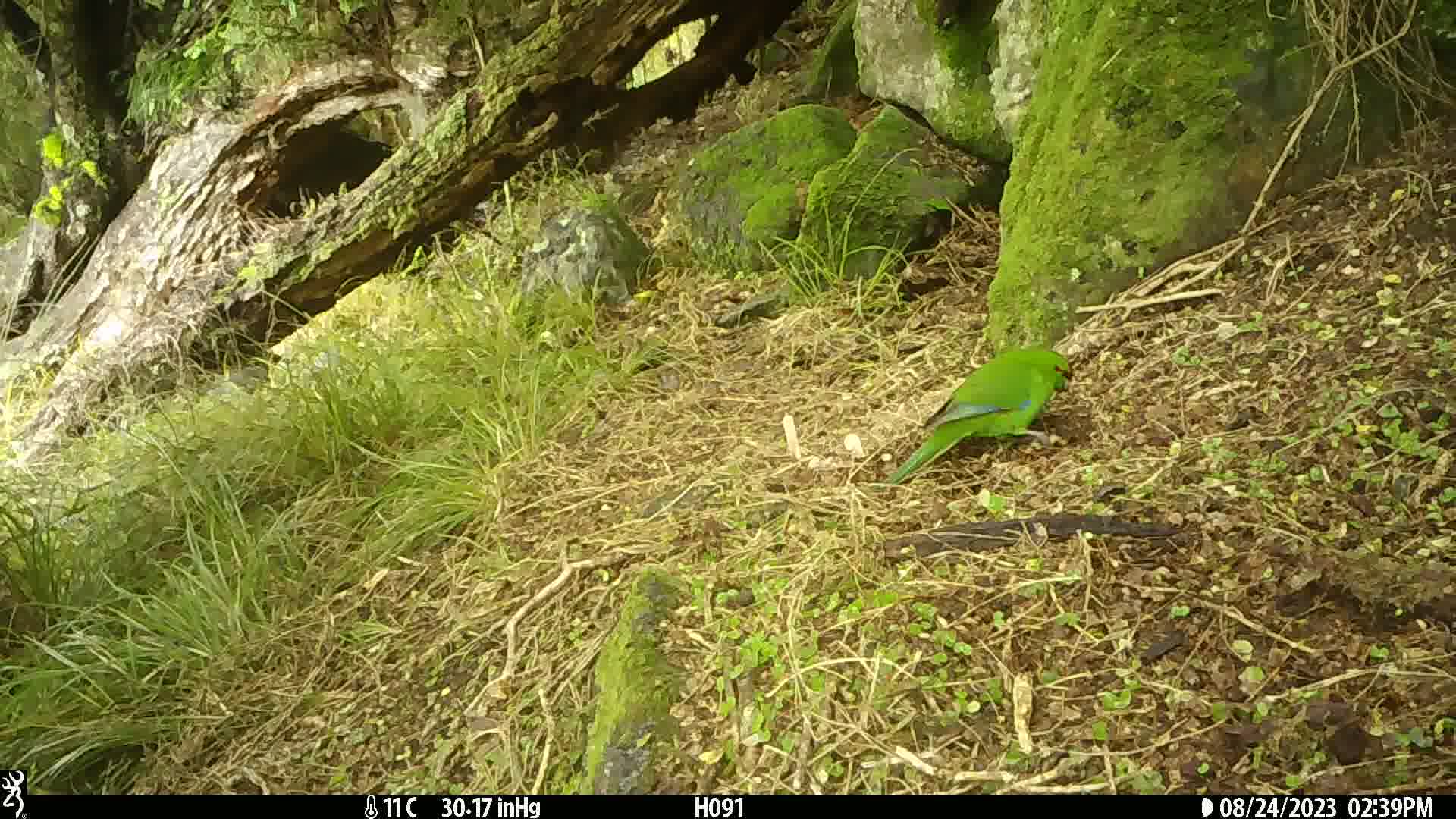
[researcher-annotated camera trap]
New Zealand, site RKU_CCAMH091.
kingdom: Animalia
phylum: Chordata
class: Aves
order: Psittaciformes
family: Psittaculidae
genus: Cyanoramphus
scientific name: Cyanoramphus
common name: parakeet